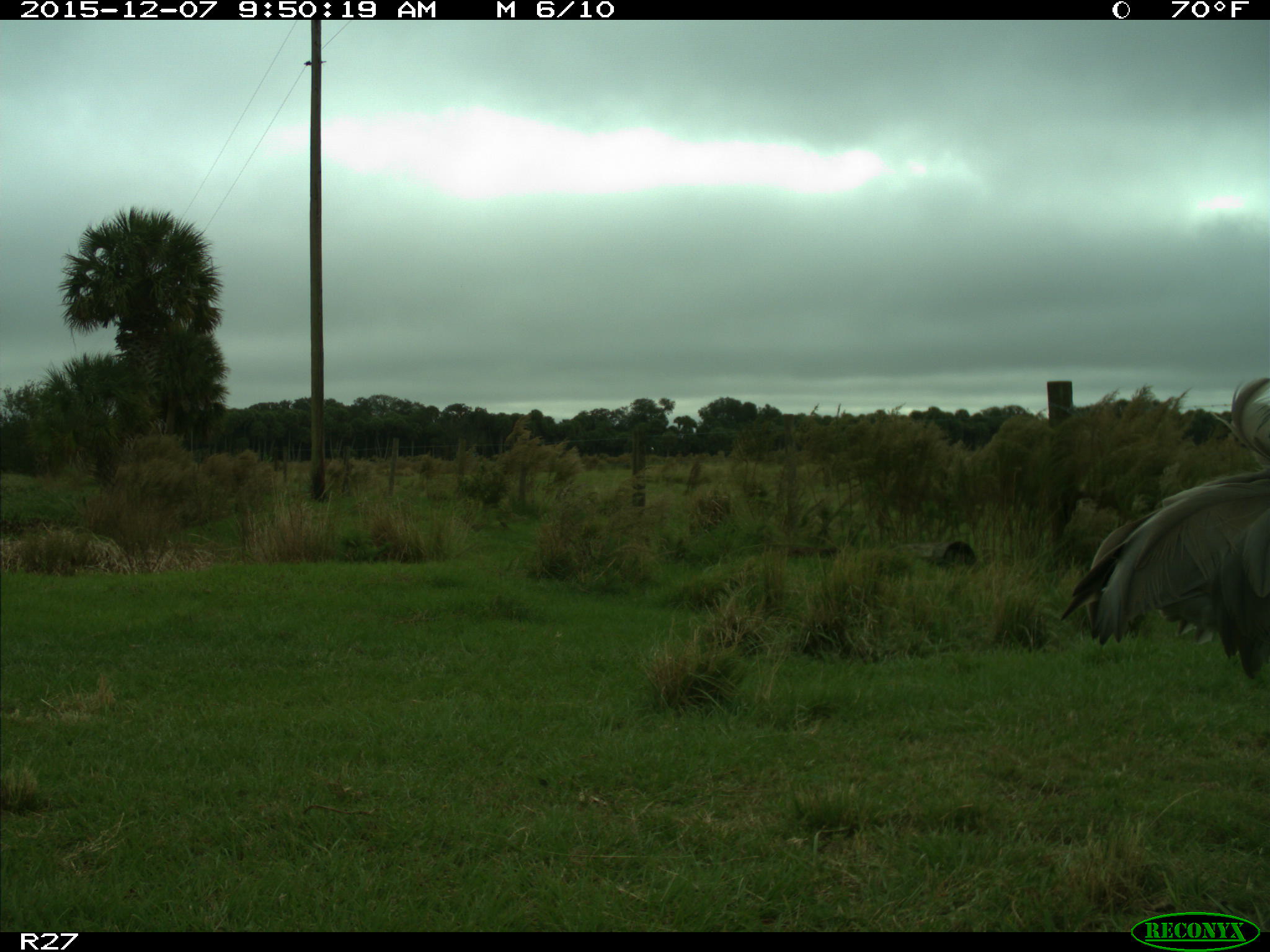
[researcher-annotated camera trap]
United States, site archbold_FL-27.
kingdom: Animalia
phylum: Chordata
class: Aves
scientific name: Aves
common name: birds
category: unidentified bird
Unidentified bird (birds) (Aves).